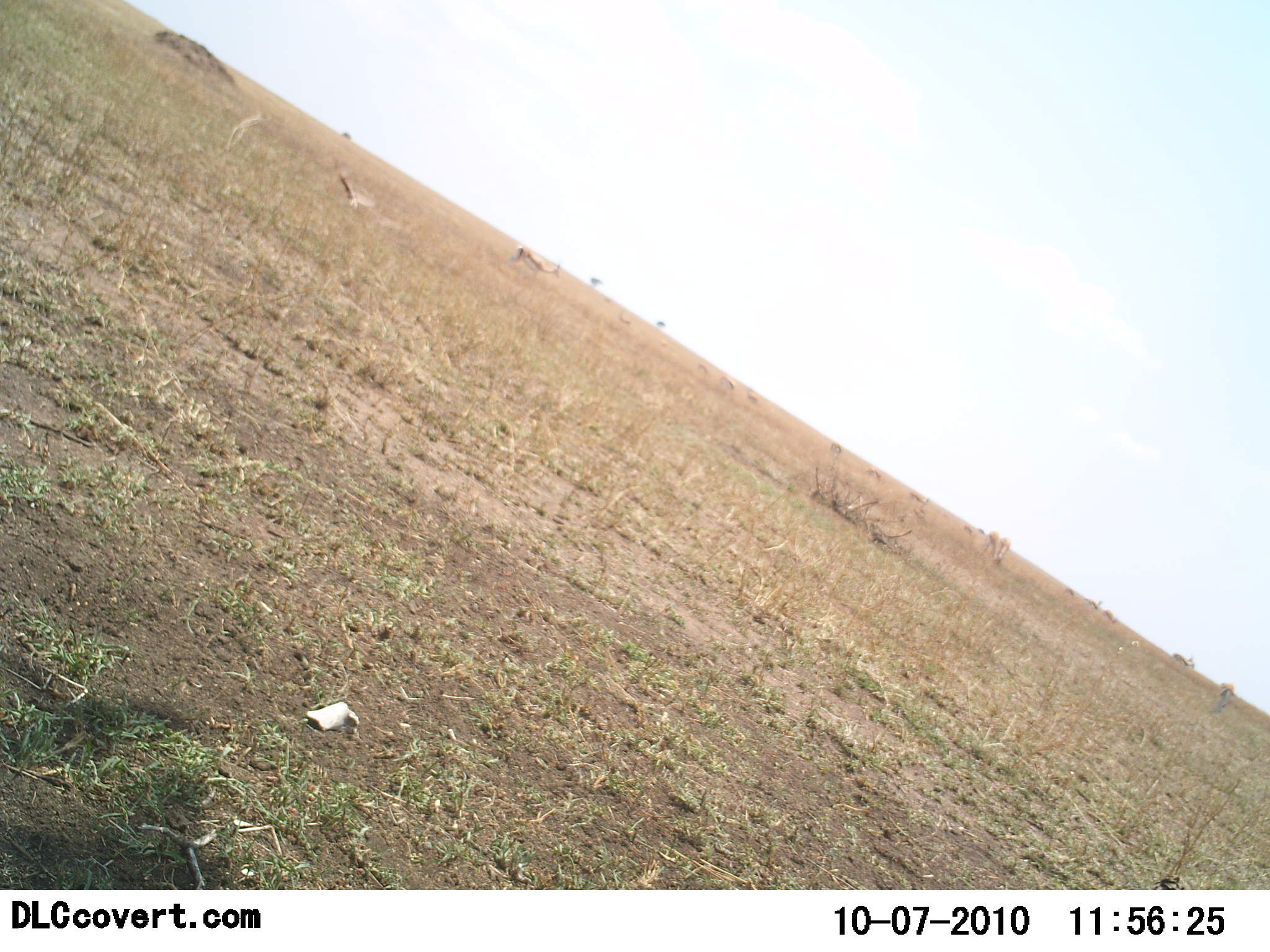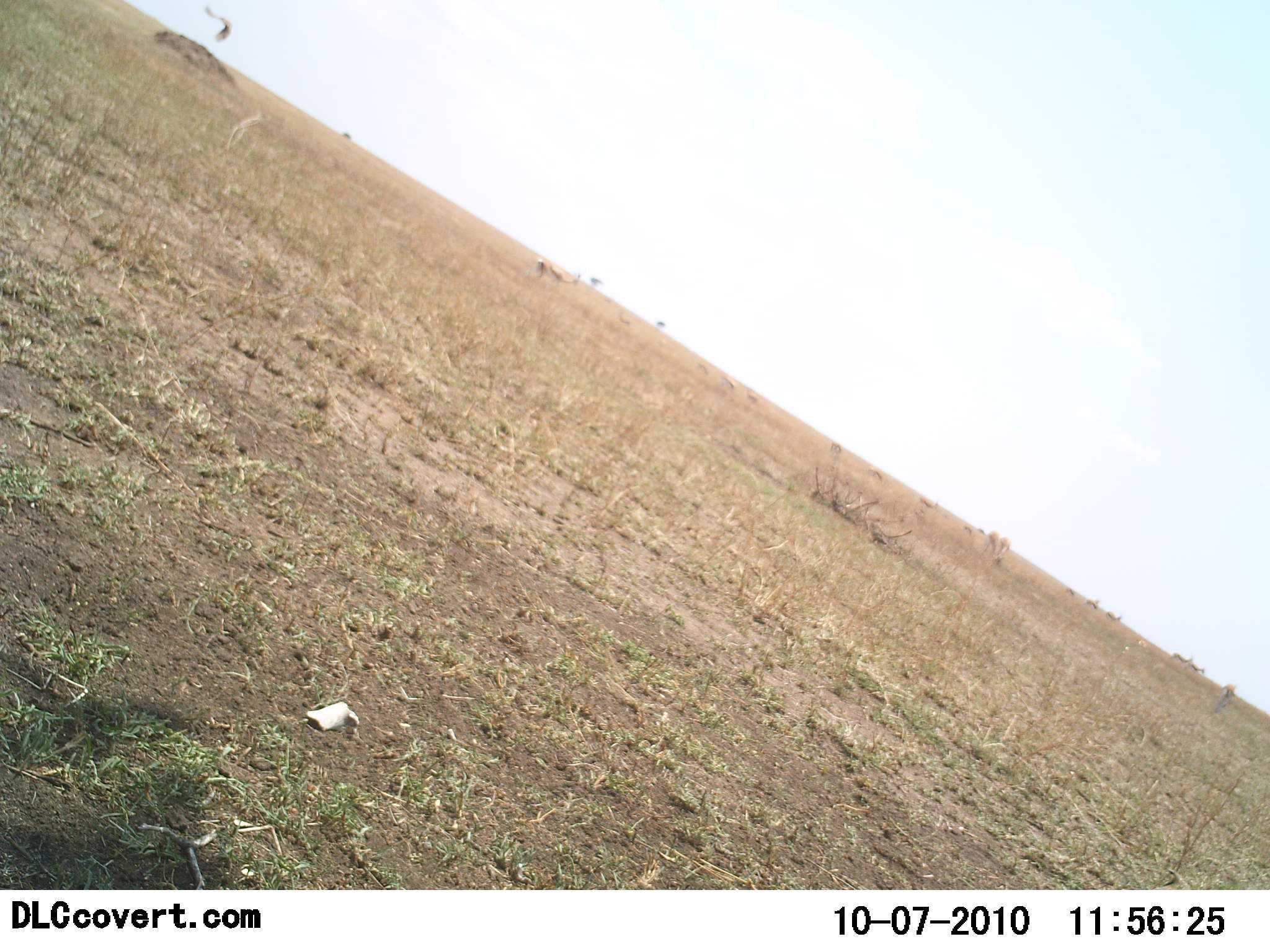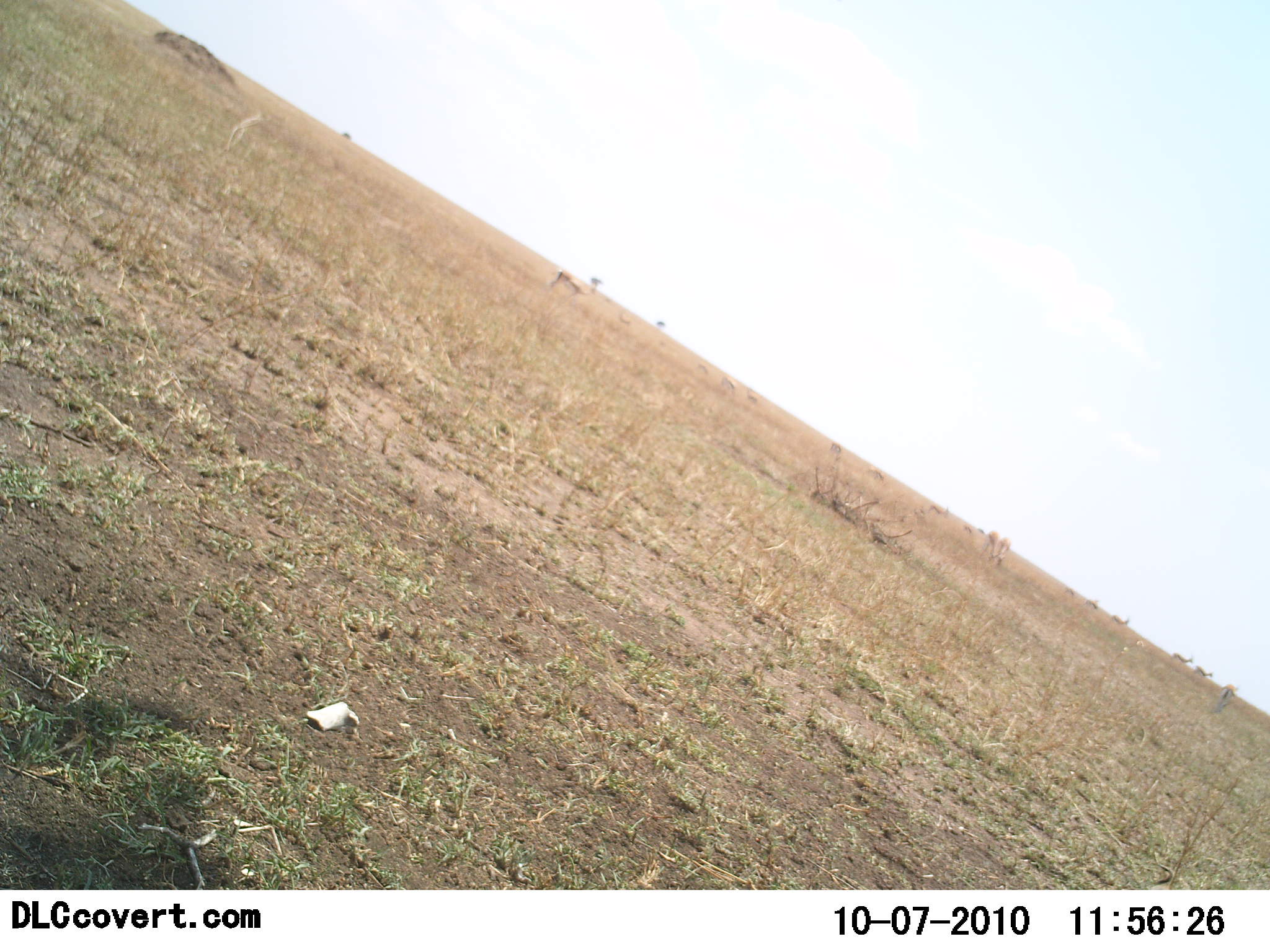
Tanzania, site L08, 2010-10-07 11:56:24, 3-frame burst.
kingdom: Animalia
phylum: Chordata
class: Mammalia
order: Artiodactyla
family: Bovidae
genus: Eudorcas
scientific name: Eudorcas thomsonii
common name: thomson's gazelle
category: gazellethomsons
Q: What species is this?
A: Gazellethomsons (thomson's gazelle) (Eudorcas thomsonii).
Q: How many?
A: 11-50.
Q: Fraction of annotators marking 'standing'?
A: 40%.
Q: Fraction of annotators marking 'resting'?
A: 0%.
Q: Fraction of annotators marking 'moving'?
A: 80%.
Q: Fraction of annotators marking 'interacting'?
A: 0%.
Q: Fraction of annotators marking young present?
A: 0%.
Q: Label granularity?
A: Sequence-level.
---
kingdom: Animalia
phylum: Chordata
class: Aves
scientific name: Aves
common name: bird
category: otherbird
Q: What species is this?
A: Otherbird (bird) (Aves).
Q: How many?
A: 1.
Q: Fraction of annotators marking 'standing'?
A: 11%.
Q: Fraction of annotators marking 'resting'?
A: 0%.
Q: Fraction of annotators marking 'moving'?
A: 100%.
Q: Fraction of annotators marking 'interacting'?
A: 0%.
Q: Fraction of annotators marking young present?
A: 0%.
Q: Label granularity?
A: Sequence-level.